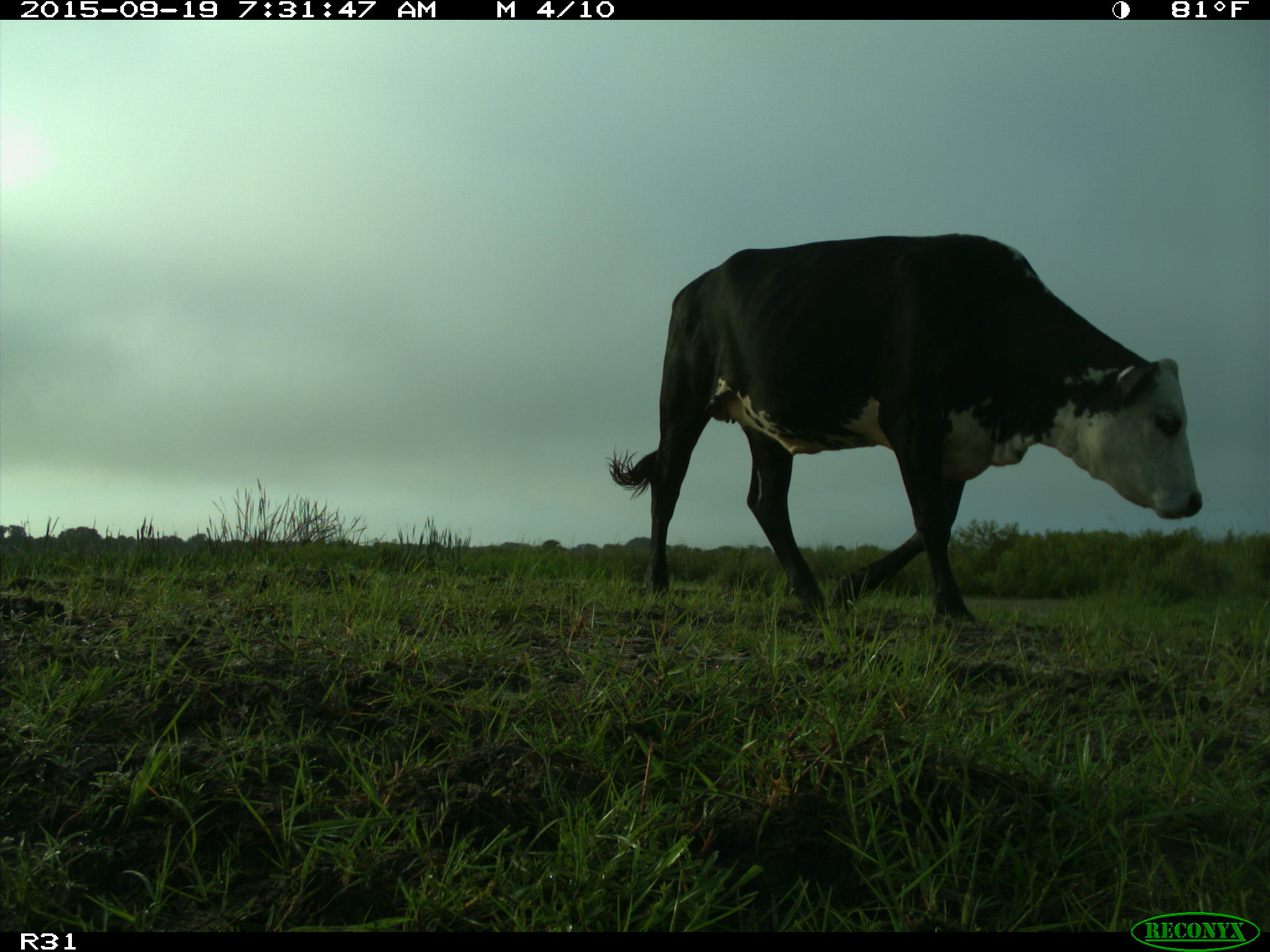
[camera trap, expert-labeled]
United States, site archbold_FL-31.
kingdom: Animalia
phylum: Chordata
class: Mammalia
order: Artiodactyla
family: Bovidae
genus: Bos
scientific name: Bos taurus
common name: domestic cow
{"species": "Bos taurus (domestic cow)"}